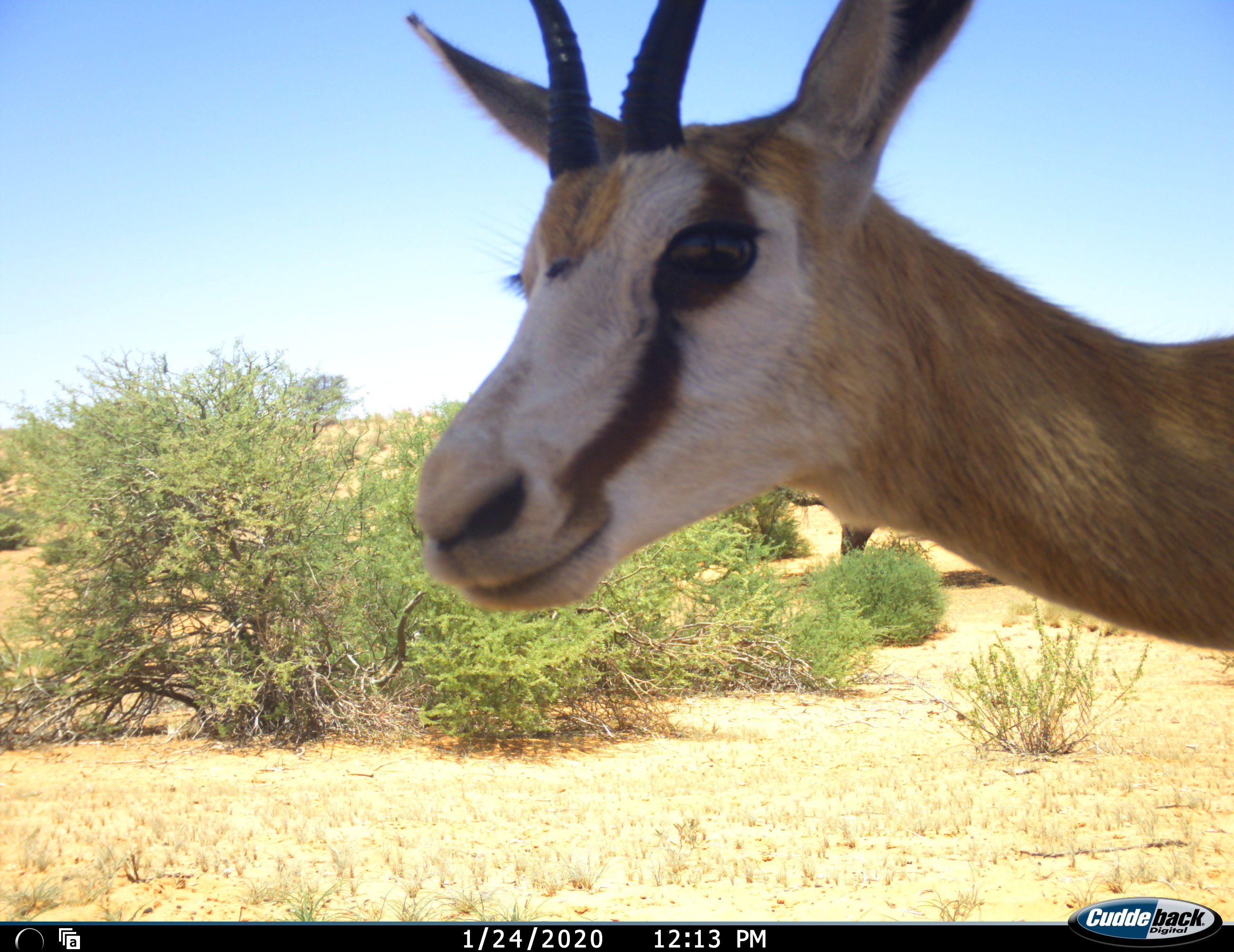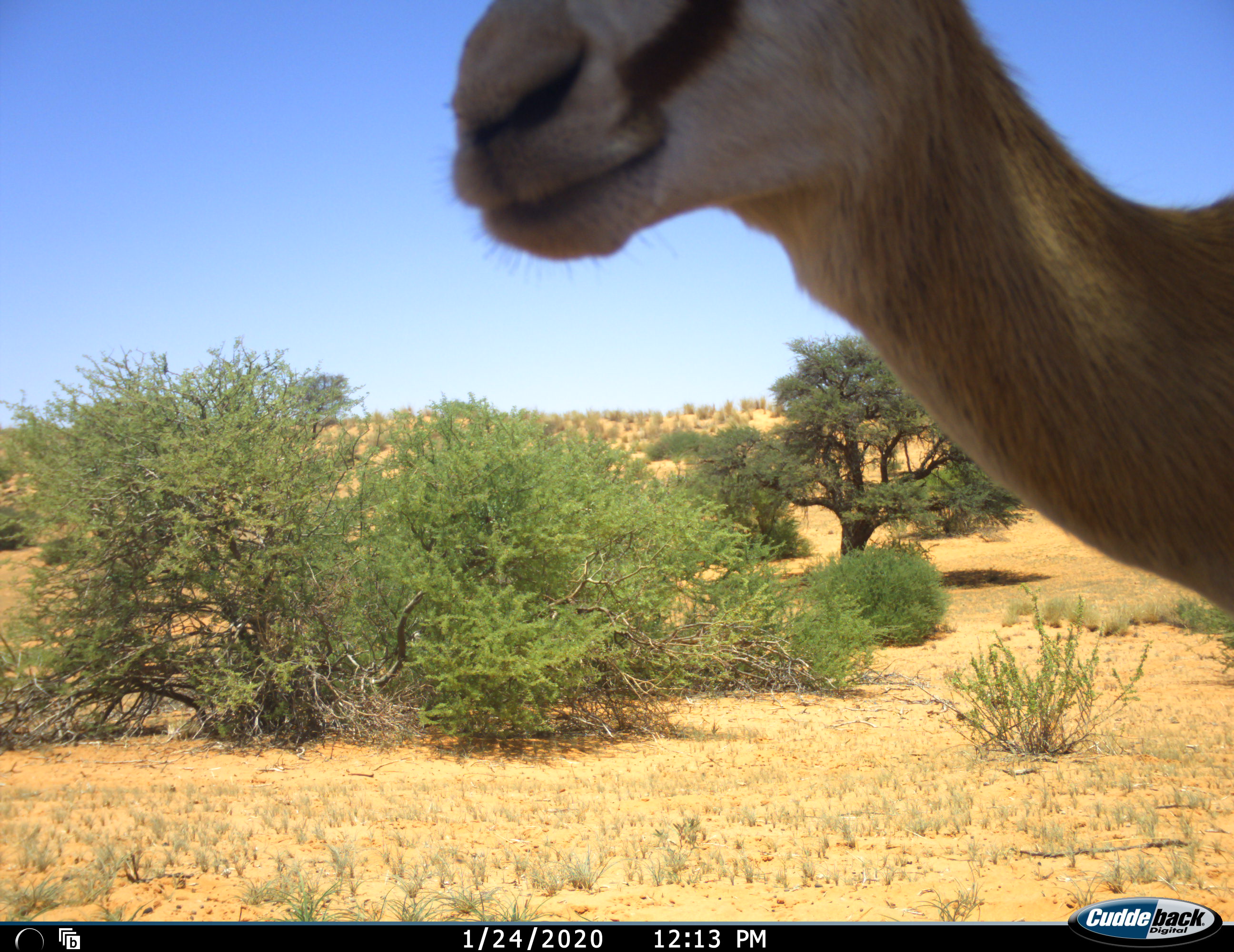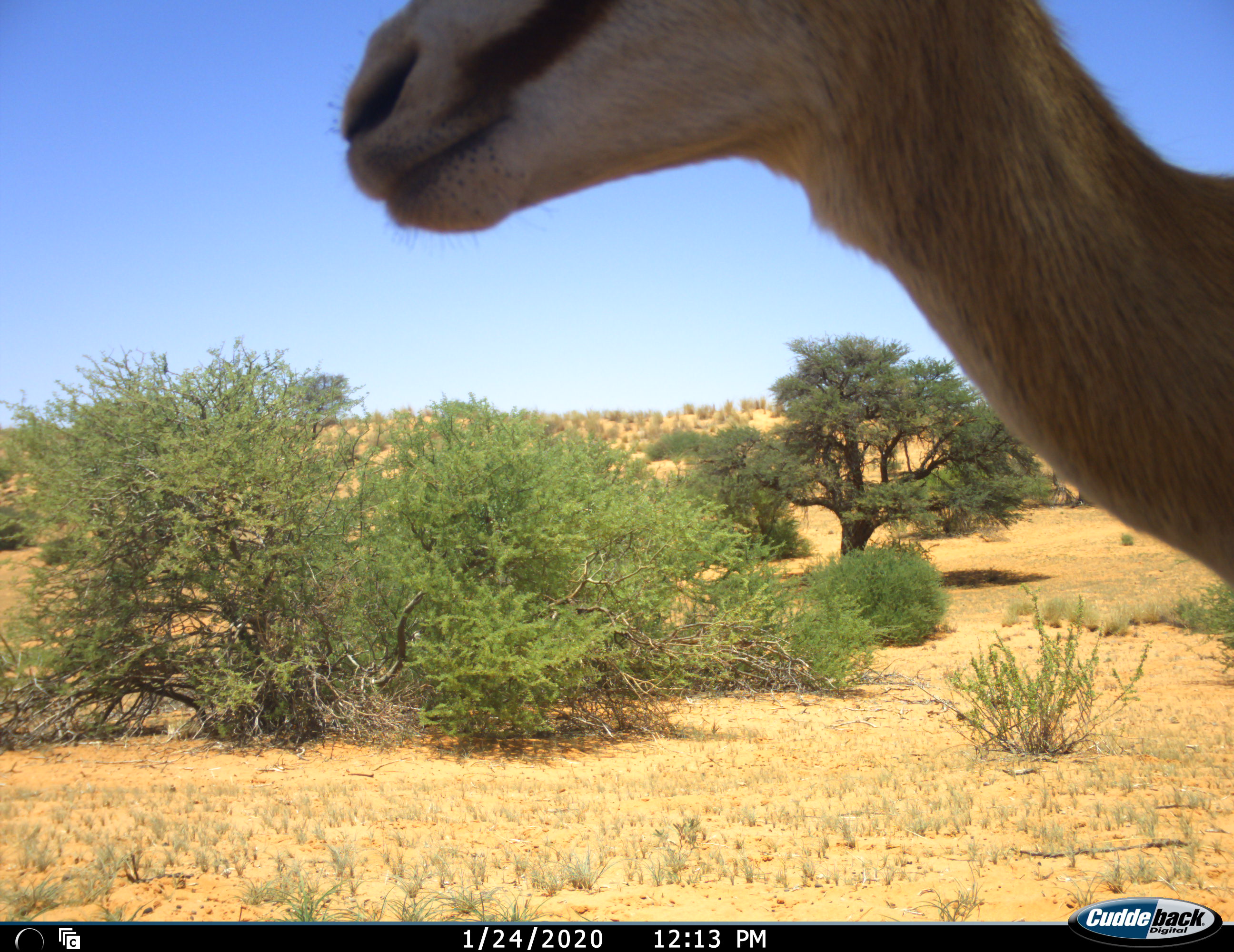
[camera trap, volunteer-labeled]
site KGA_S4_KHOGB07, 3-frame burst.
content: unidentified animal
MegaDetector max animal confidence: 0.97